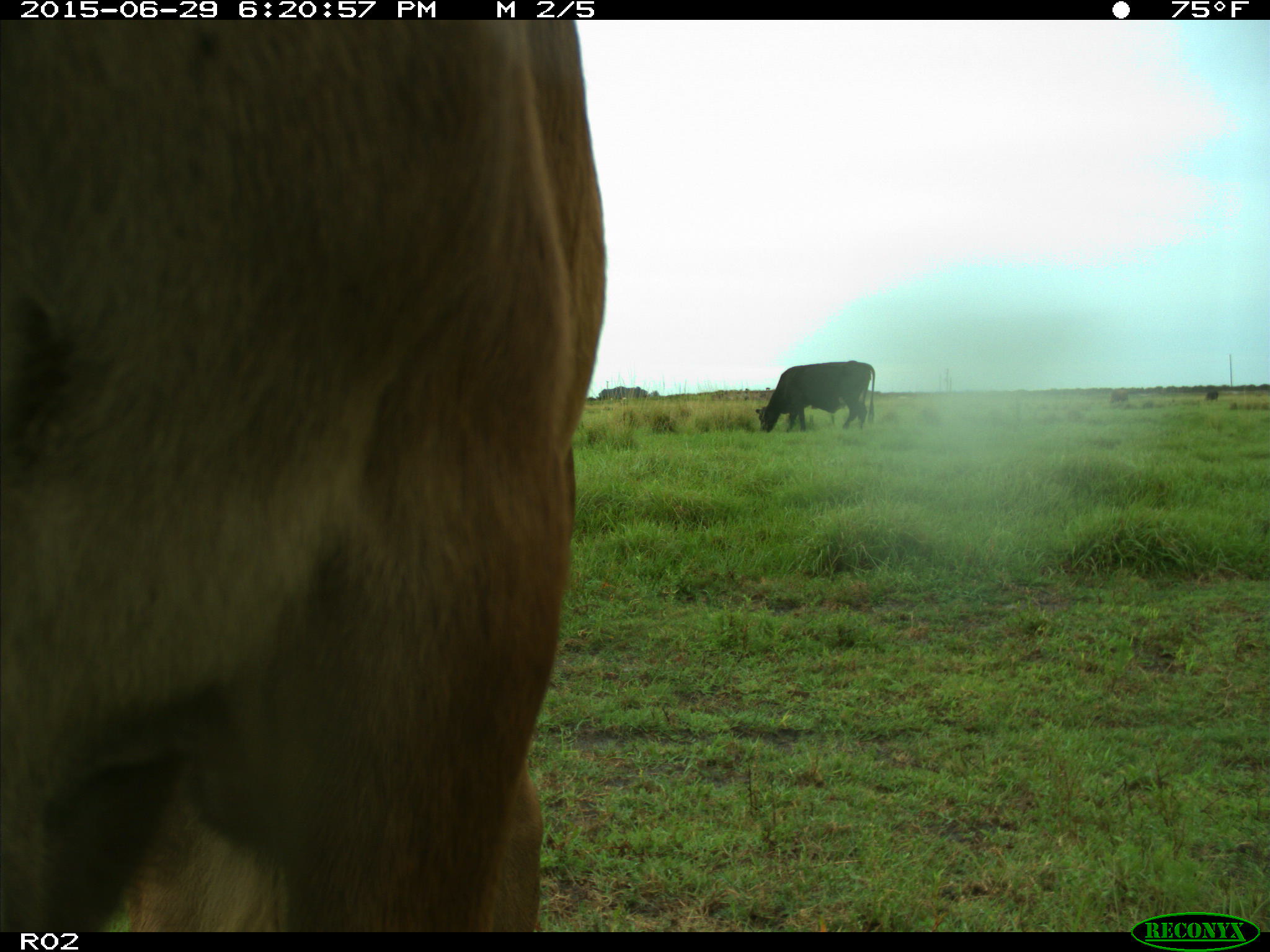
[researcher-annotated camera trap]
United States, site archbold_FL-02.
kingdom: Animalia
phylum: Chordata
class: Mammalia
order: Artiodactyla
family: Bovidae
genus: Bos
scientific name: Bos taurus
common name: domestic cow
Bos taurus (domestic cow).